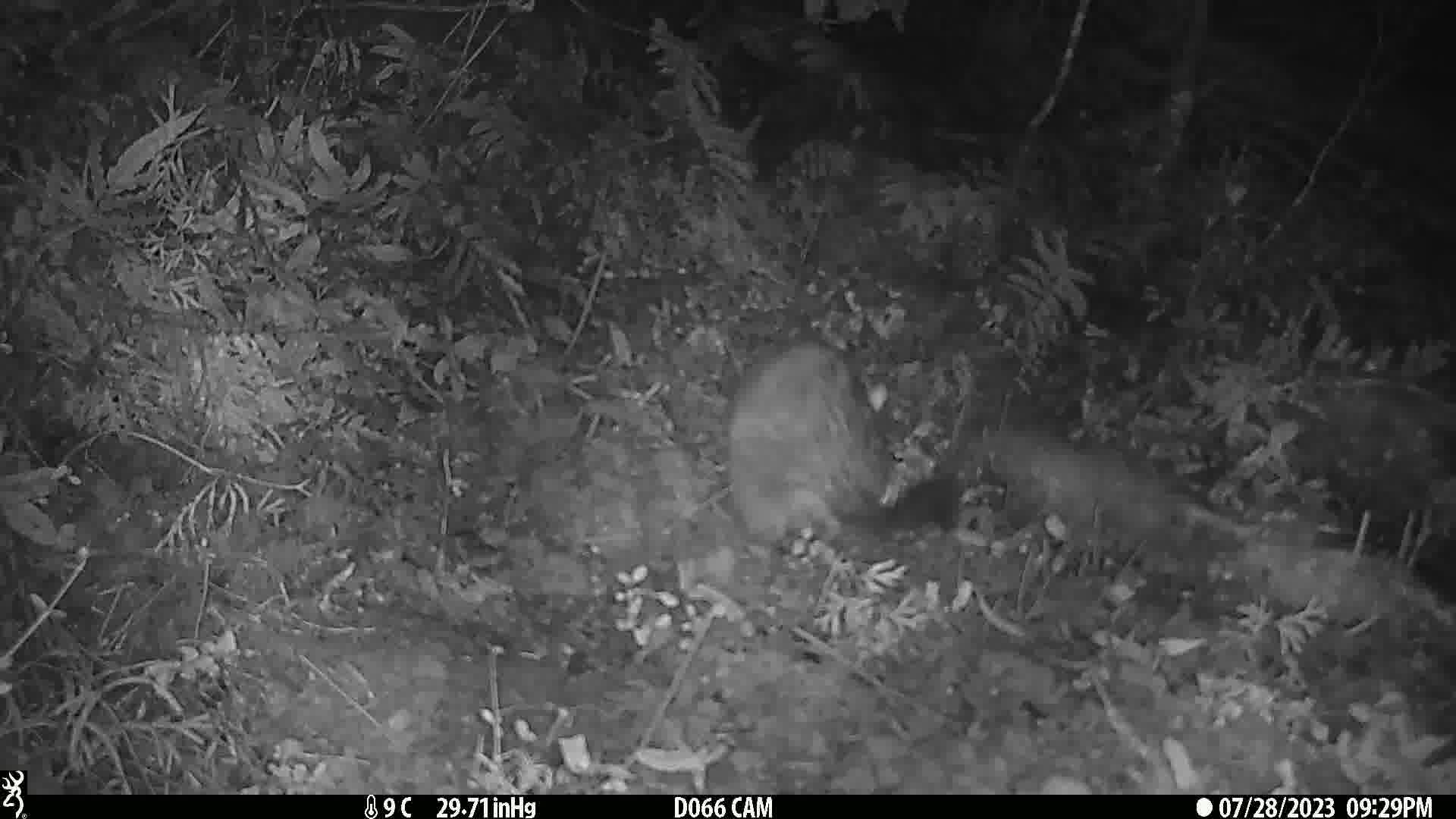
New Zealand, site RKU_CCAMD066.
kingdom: Animalia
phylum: Chordata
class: Mammalia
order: Diprotodontia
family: Phalangeridae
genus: Trichosurus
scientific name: Trichosurus vulpecula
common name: common brushtail possum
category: possum